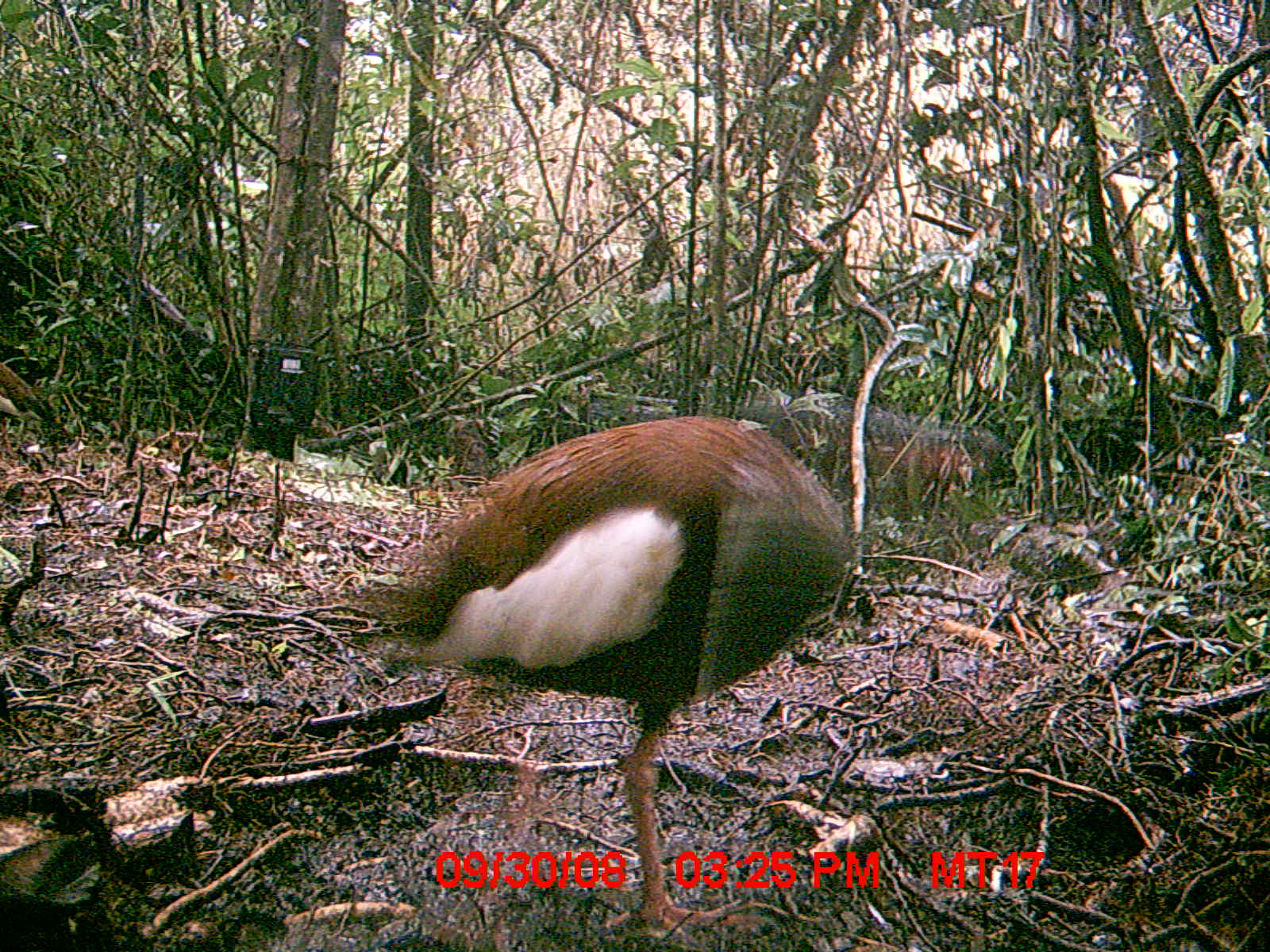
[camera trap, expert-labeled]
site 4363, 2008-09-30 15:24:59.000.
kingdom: Animalia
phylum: Chordata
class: Aves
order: Pelecaniformes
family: Threskiornithidae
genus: Lophotibis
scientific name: Lophotibis cristata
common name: madagascan ibis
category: lophotibis cristataa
Lophotibis cristataa (madagascan ibis) (Lophotibis cristata), count 2.